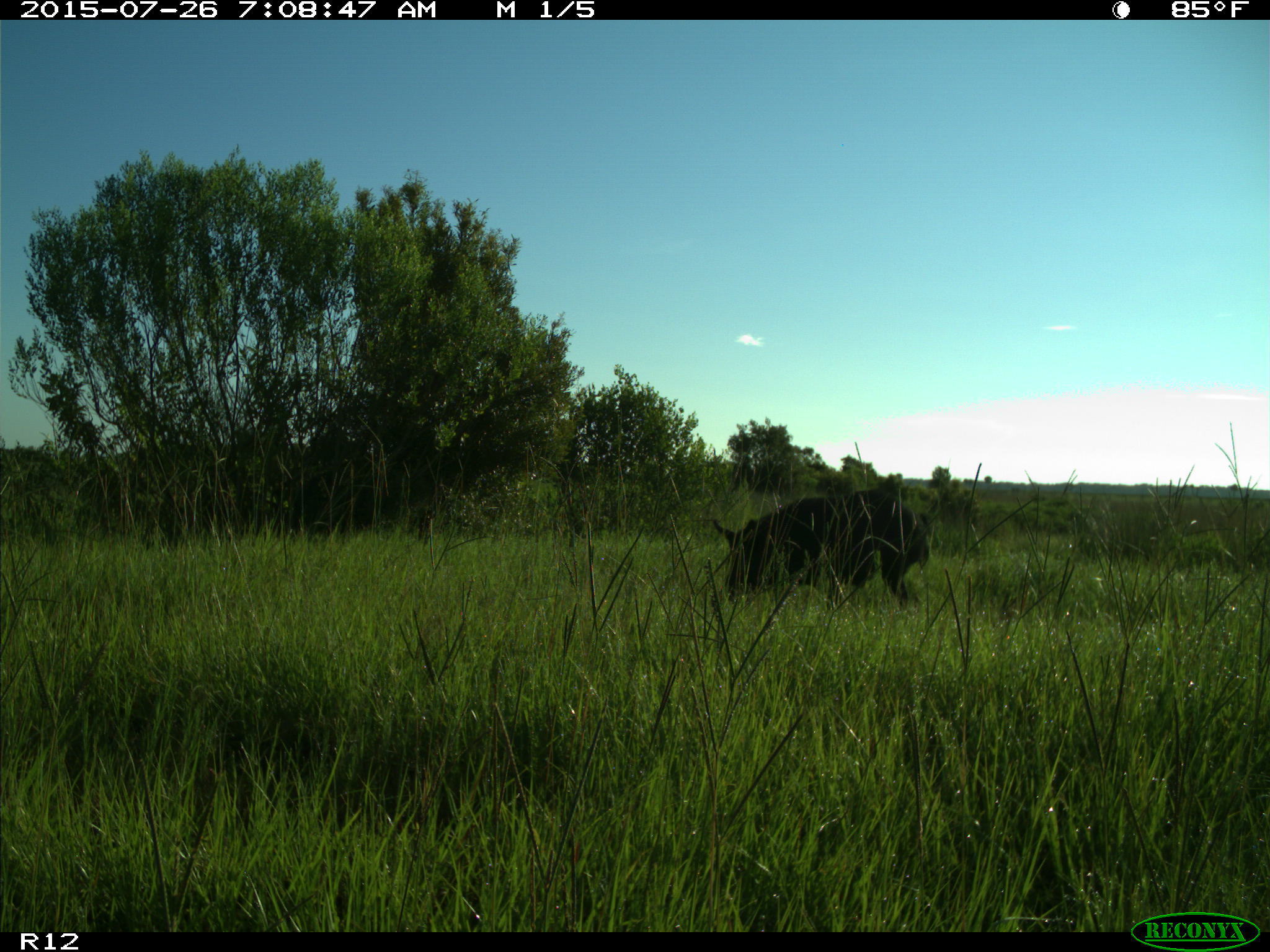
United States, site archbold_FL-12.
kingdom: Animalia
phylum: Chordata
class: Mammalia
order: Artiodactyla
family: Suidae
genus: Sus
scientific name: Sus scrofa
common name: wild boar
Sus scrofa (wild boar).